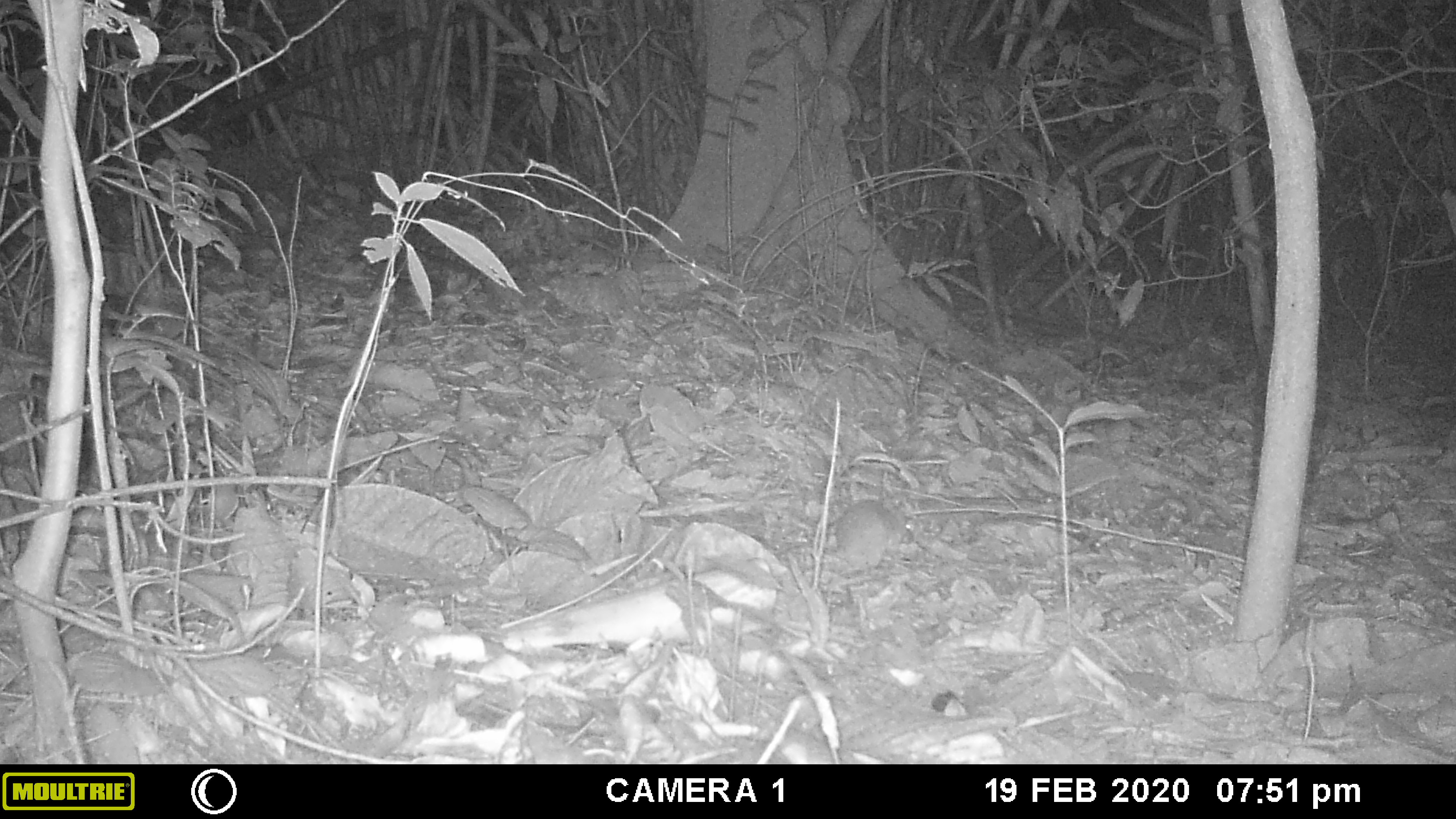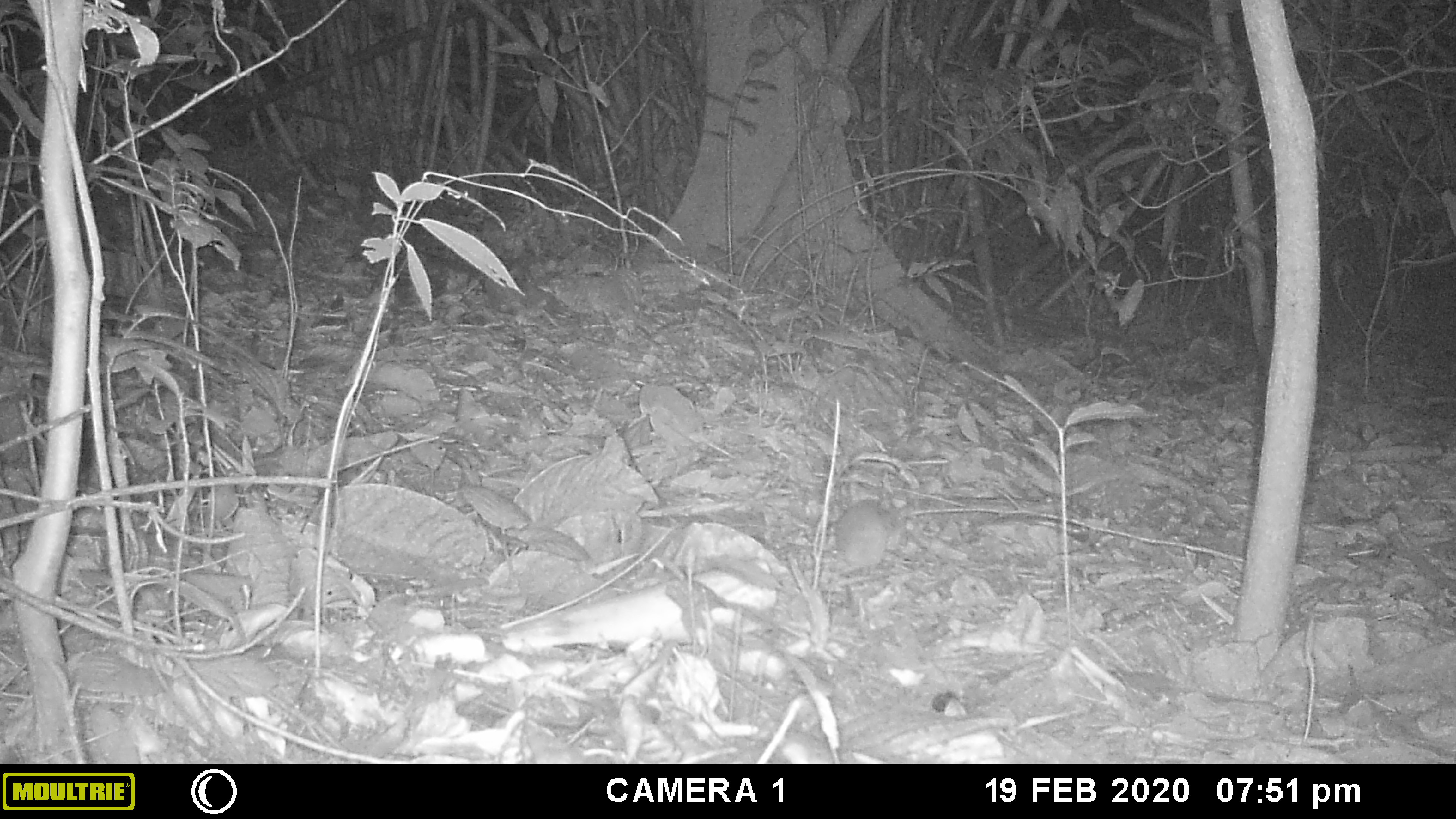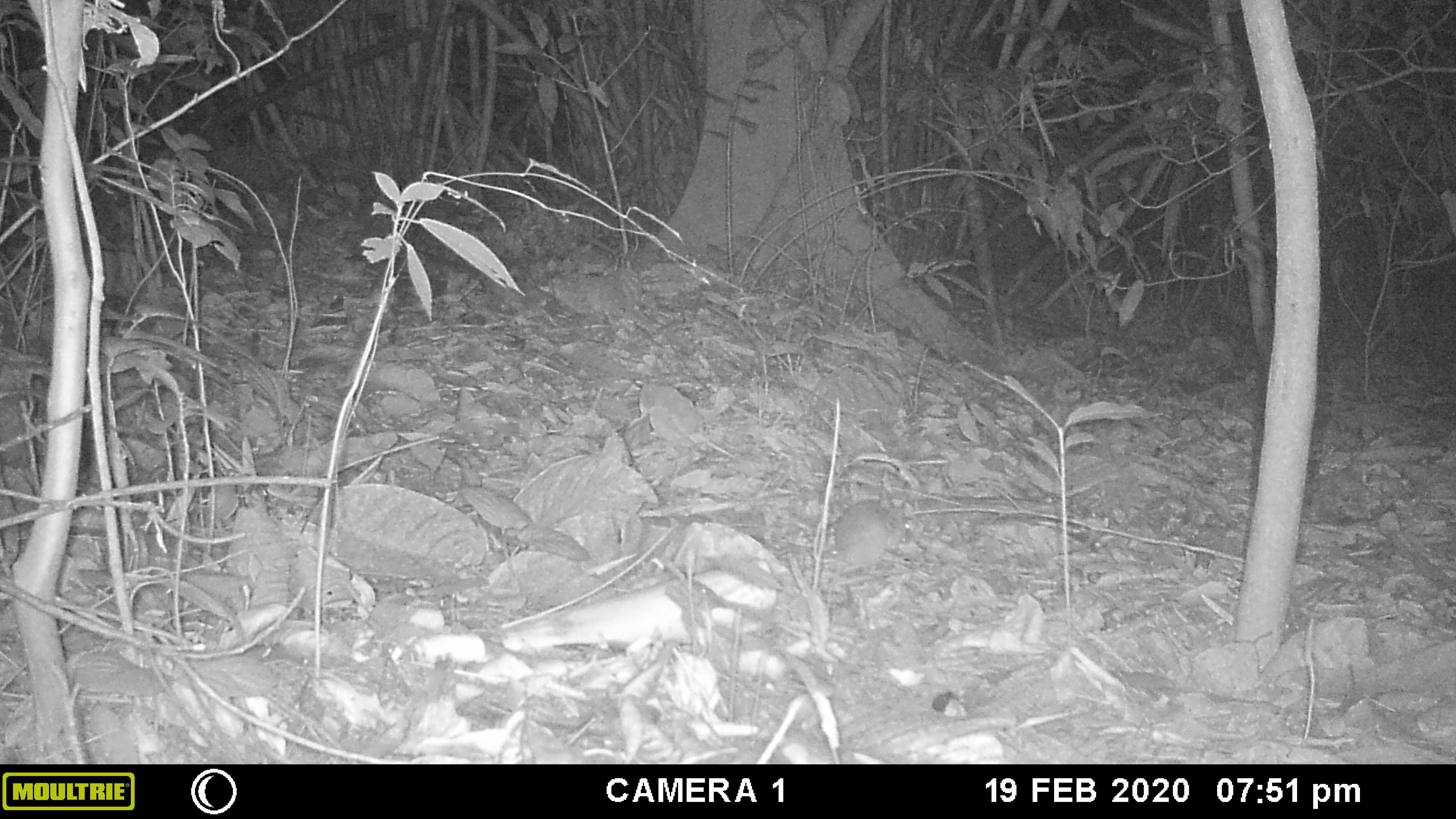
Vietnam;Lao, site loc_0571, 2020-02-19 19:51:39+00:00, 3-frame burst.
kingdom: Animalia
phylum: Chordata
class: Mammalia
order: Rodentia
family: Muridae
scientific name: Muridae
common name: old-world mice and rats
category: unidentified murid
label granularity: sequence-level